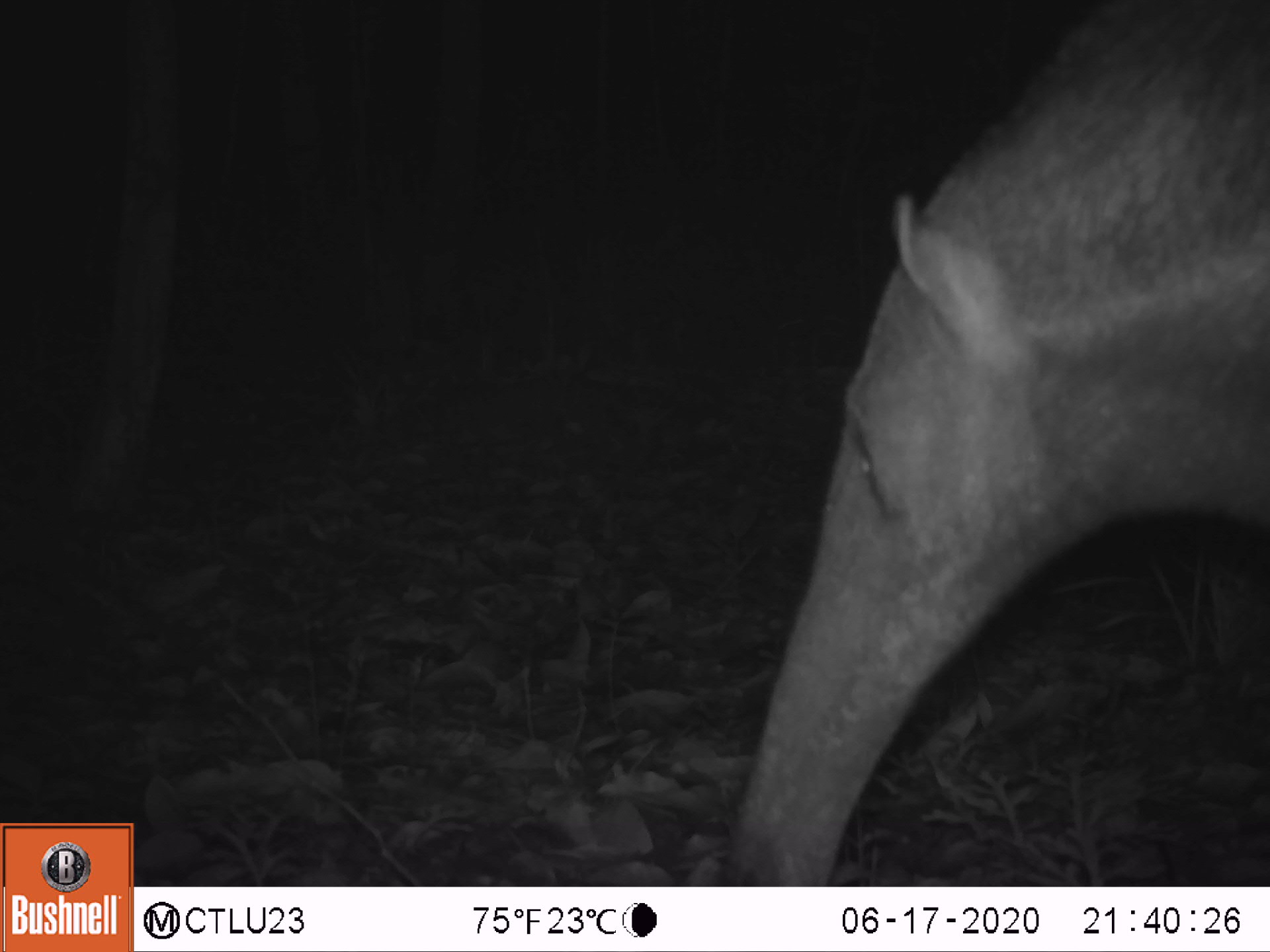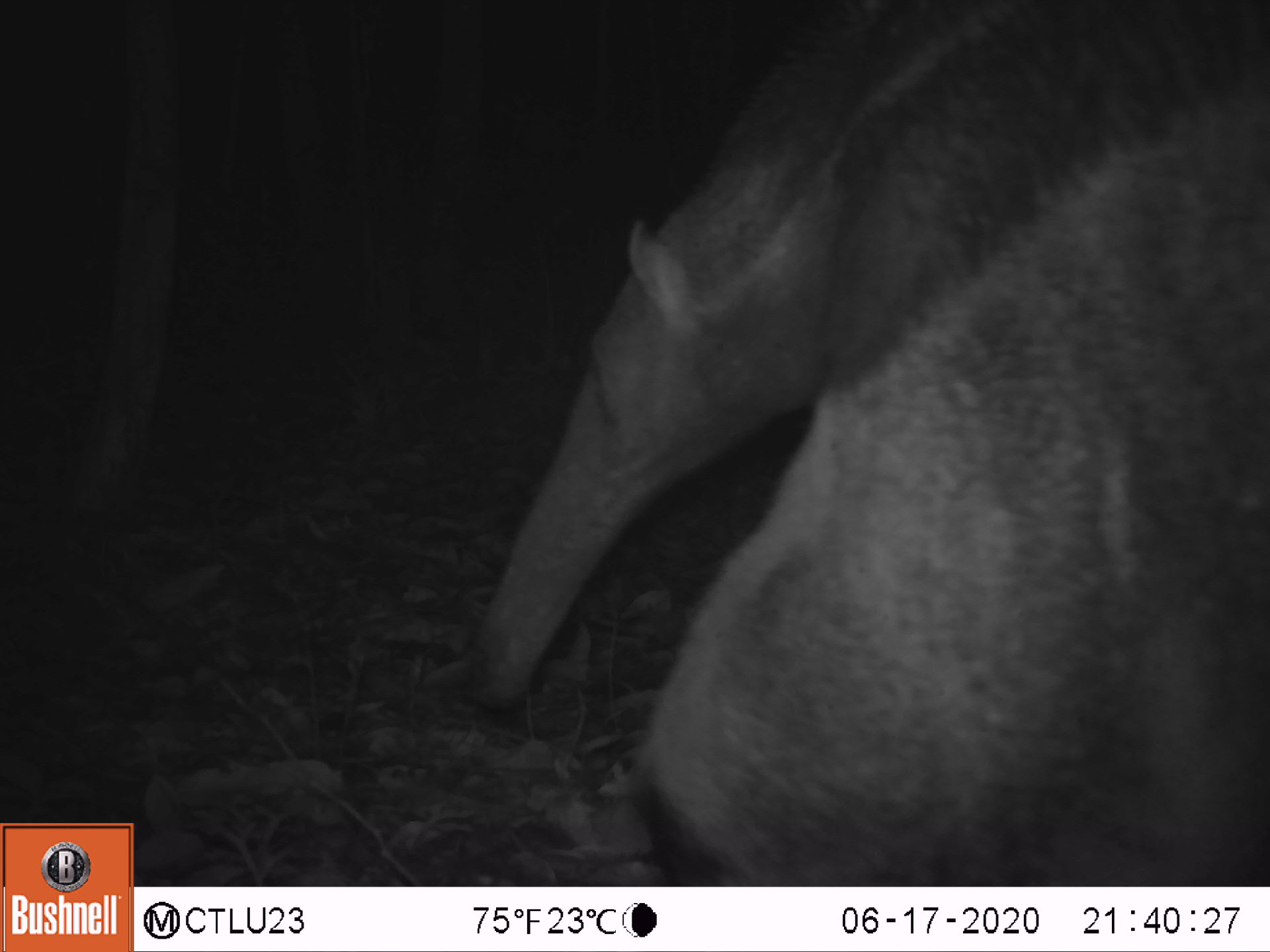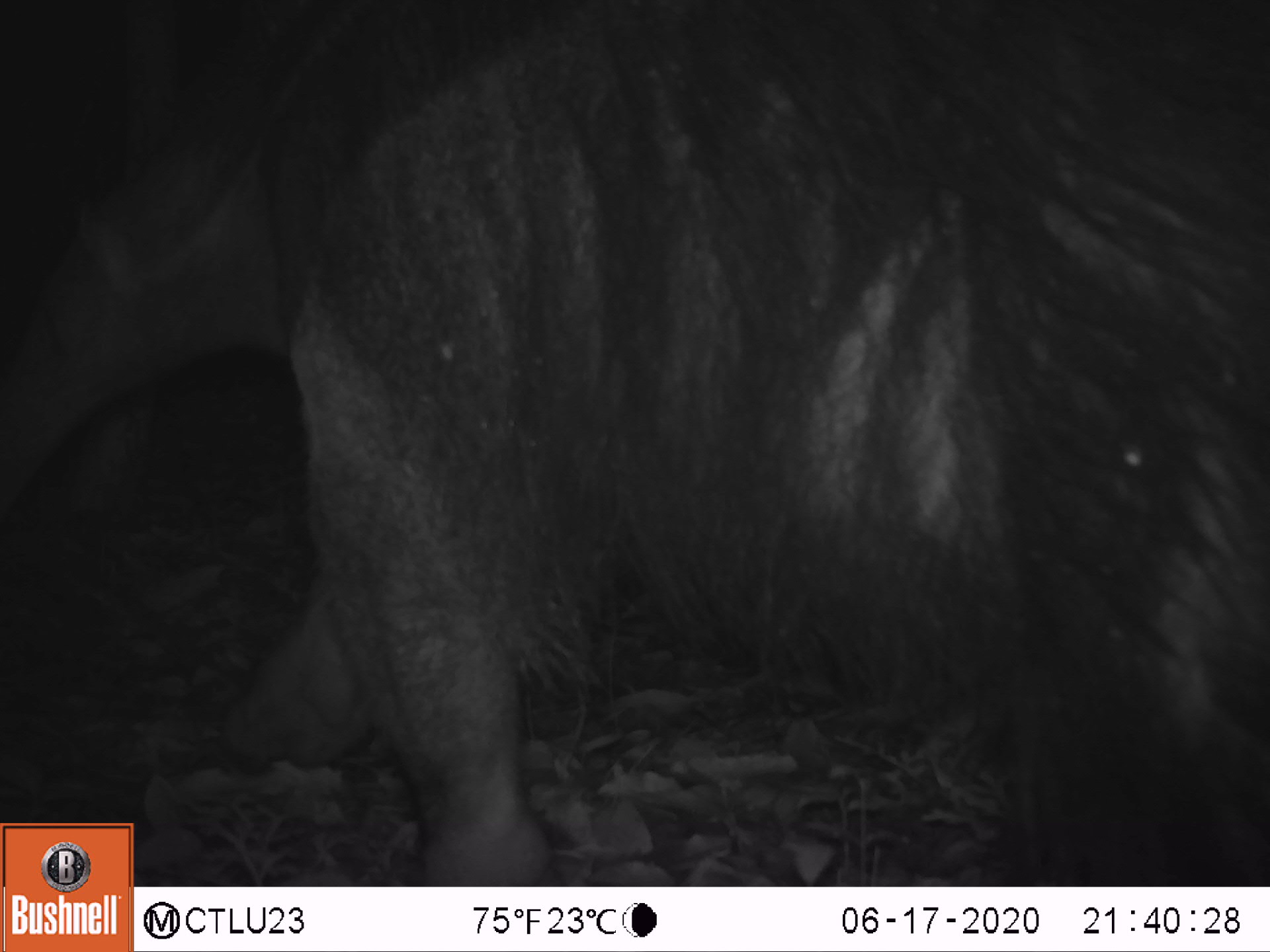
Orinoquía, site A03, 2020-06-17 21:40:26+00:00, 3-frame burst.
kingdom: Animalia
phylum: Chordata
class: Mammalia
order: Pilosa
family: Myrmecophagidae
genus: Myrmecophaga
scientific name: Myrmecophaga tridactyla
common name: giant anteater